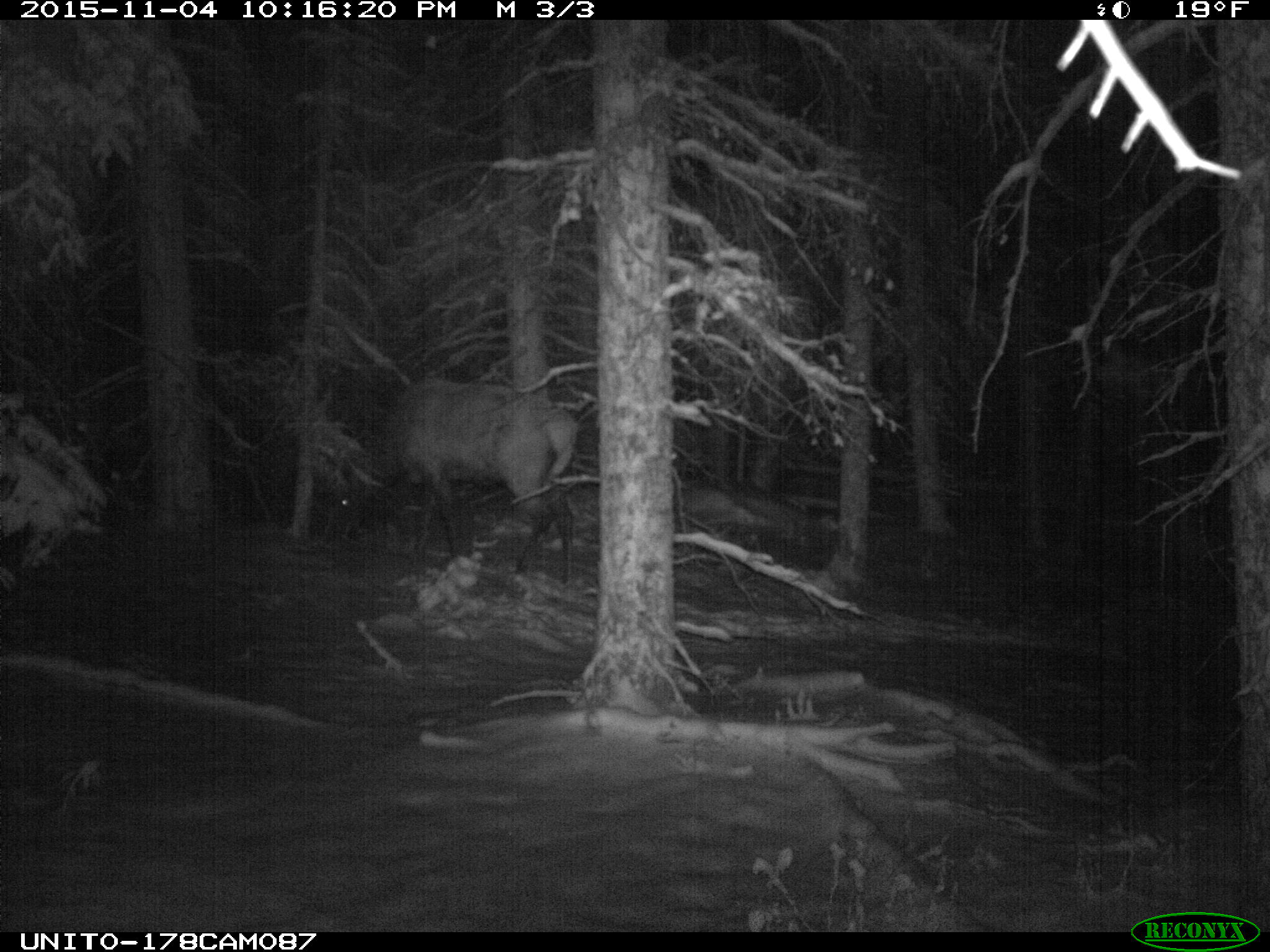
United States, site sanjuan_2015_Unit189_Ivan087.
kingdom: Animalia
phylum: Chordata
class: Mammalia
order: Artiodactyla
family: Cervidae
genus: Cervus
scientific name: Cervus elaphus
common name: red deer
Cervus elaphus (red deer).